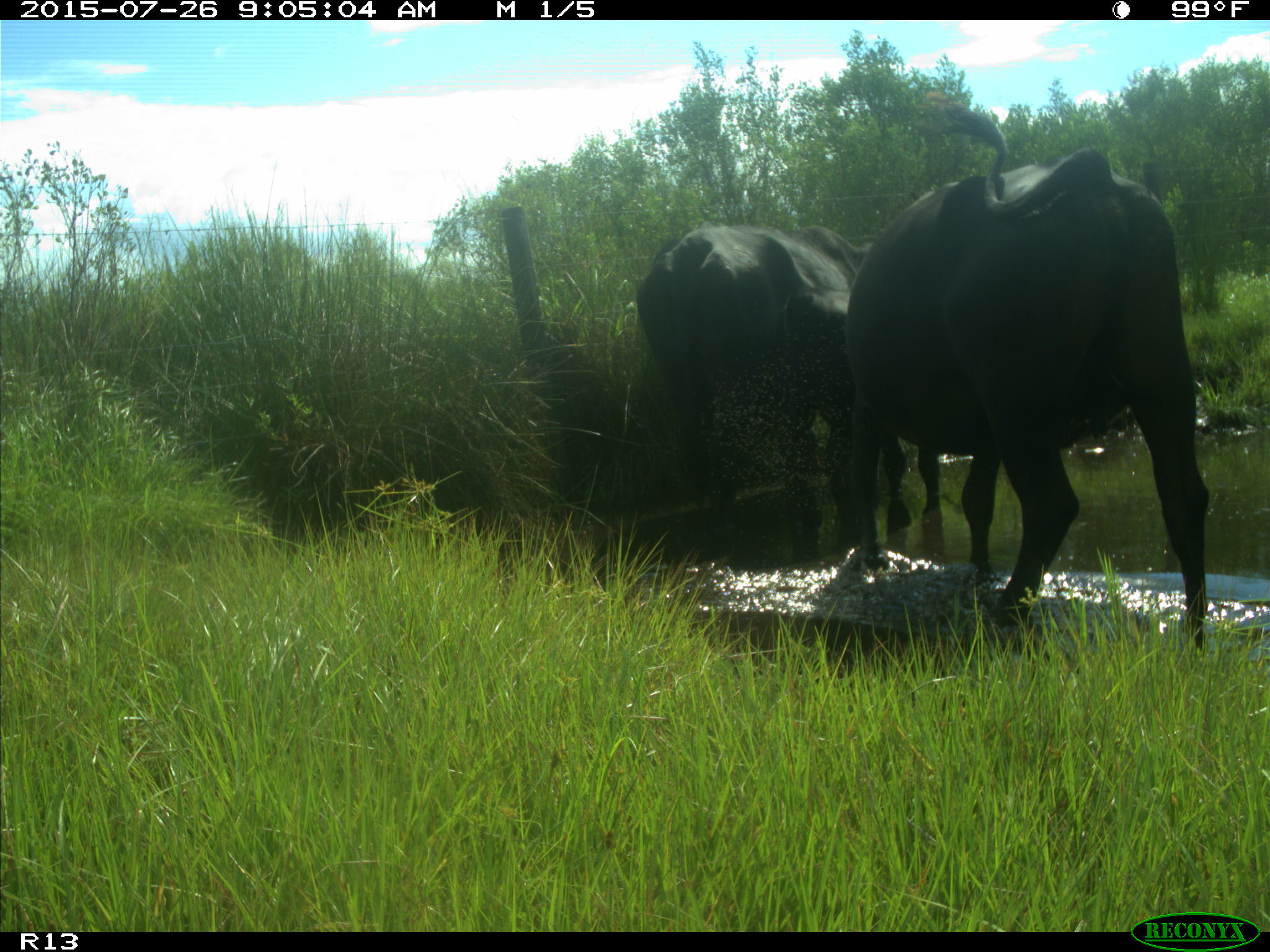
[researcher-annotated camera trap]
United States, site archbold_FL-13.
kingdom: Animalia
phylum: Chordata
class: Mammalia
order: Artiodactyla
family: Bovidae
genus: Bos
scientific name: Bos taurus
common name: domestic cow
Bos taurus (domestic cow).